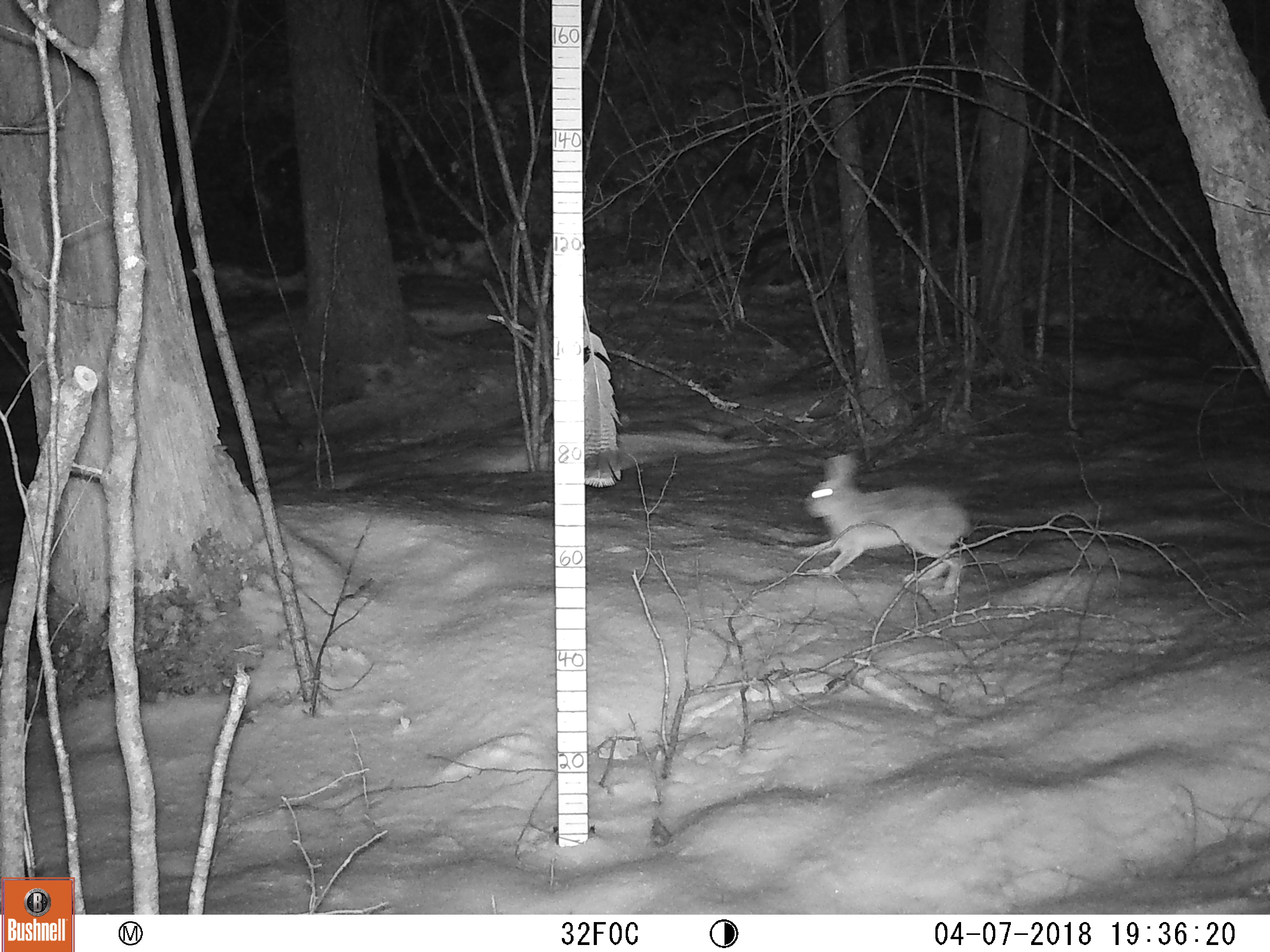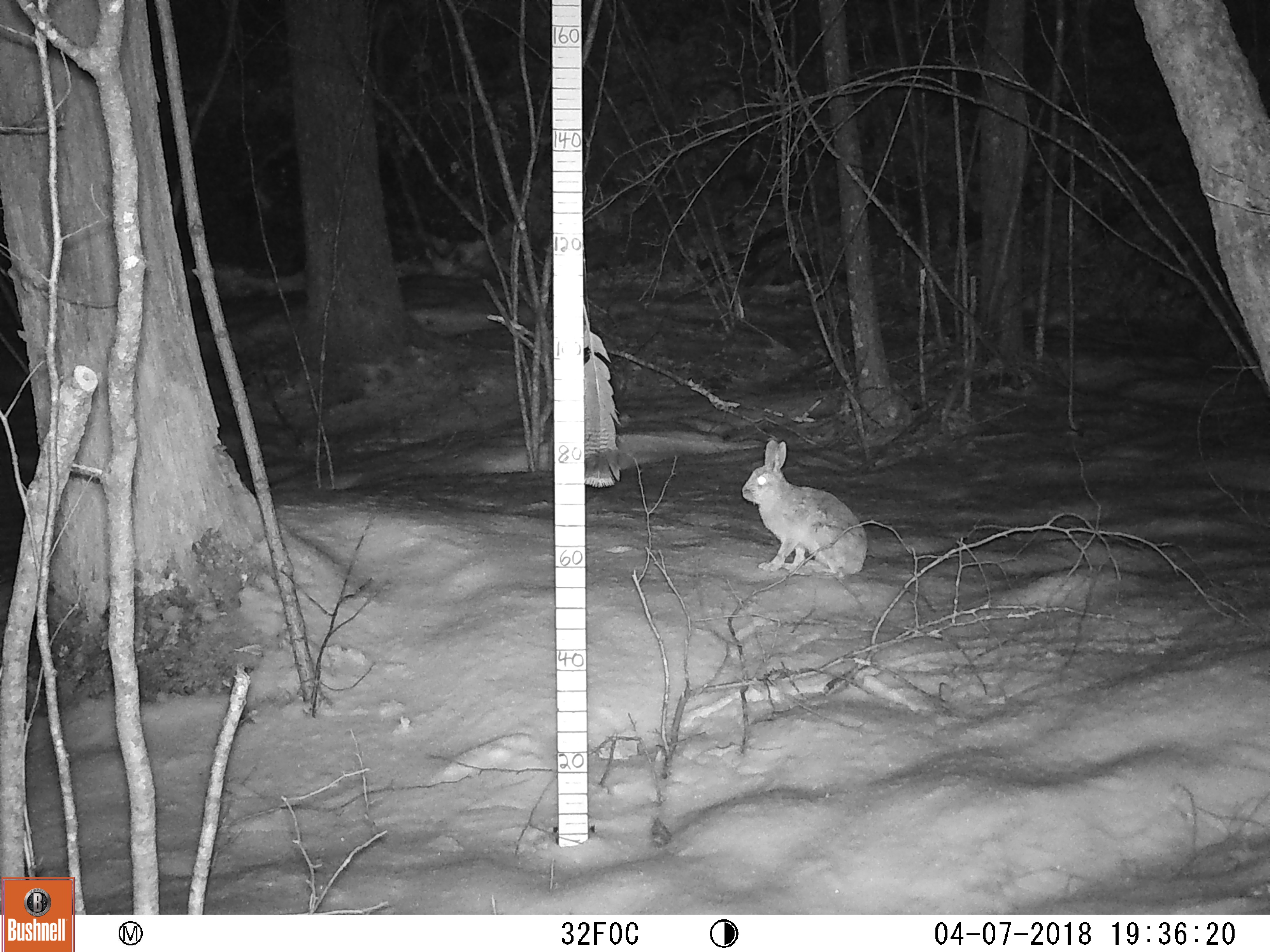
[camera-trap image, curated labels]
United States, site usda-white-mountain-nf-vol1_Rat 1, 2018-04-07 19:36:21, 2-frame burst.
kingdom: Animalia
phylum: Chordata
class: Mammalia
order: Lagomorpha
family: Leporidae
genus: Lepus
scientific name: Lepus americanus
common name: snowshoe hare